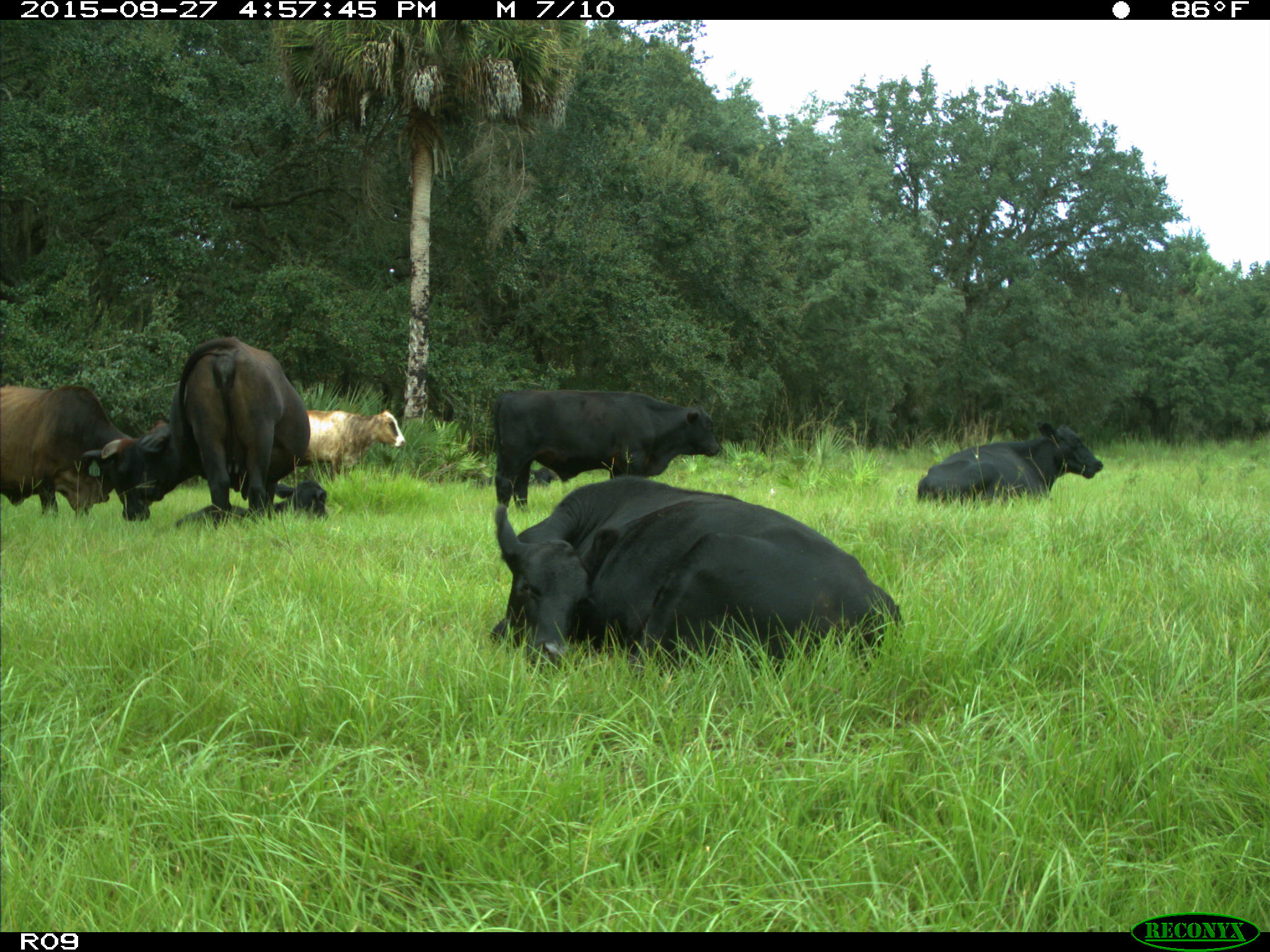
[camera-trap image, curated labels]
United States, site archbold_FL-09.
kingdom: Animalia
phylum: Chordata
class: Mammalia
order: Artiodactyla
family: Bovidae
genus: Bos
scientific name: Bos taurus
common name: domestic cow